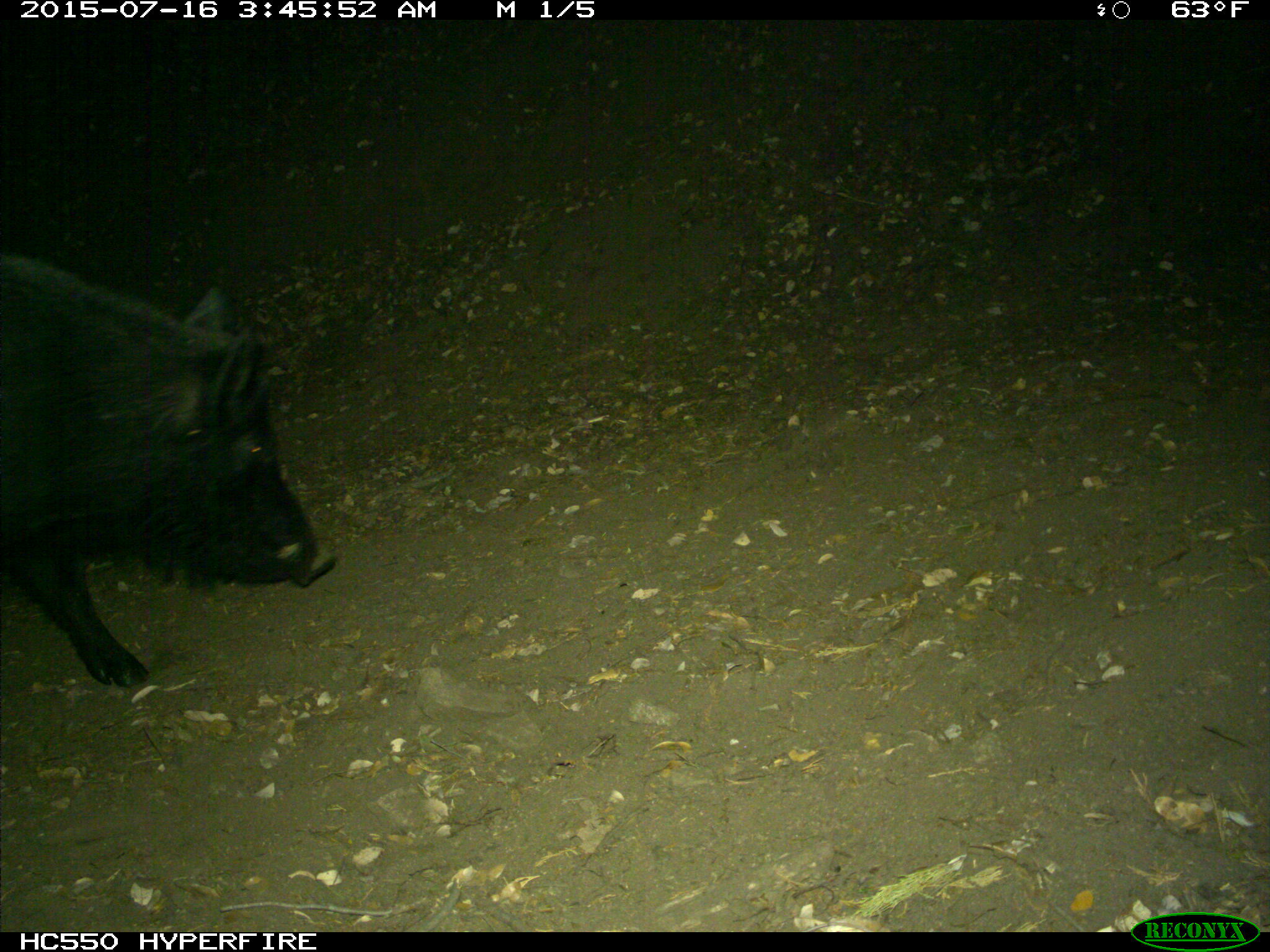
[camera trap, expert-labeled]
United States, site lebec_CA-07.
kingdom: Animalia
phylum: Chordata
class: Mammalia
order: Artiodactyla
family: Suidae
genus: Sus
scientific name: Sus scrofa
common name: wild boar